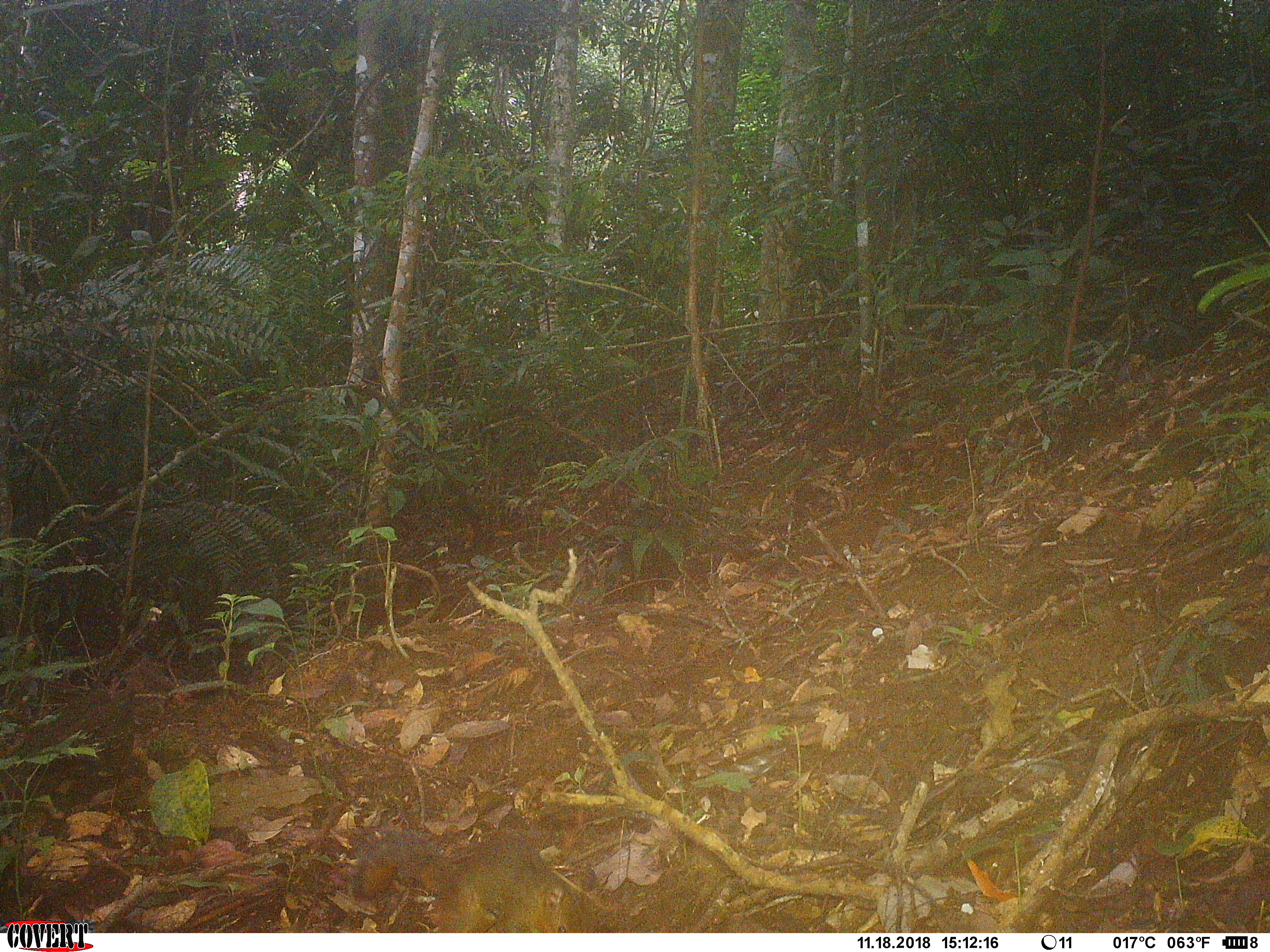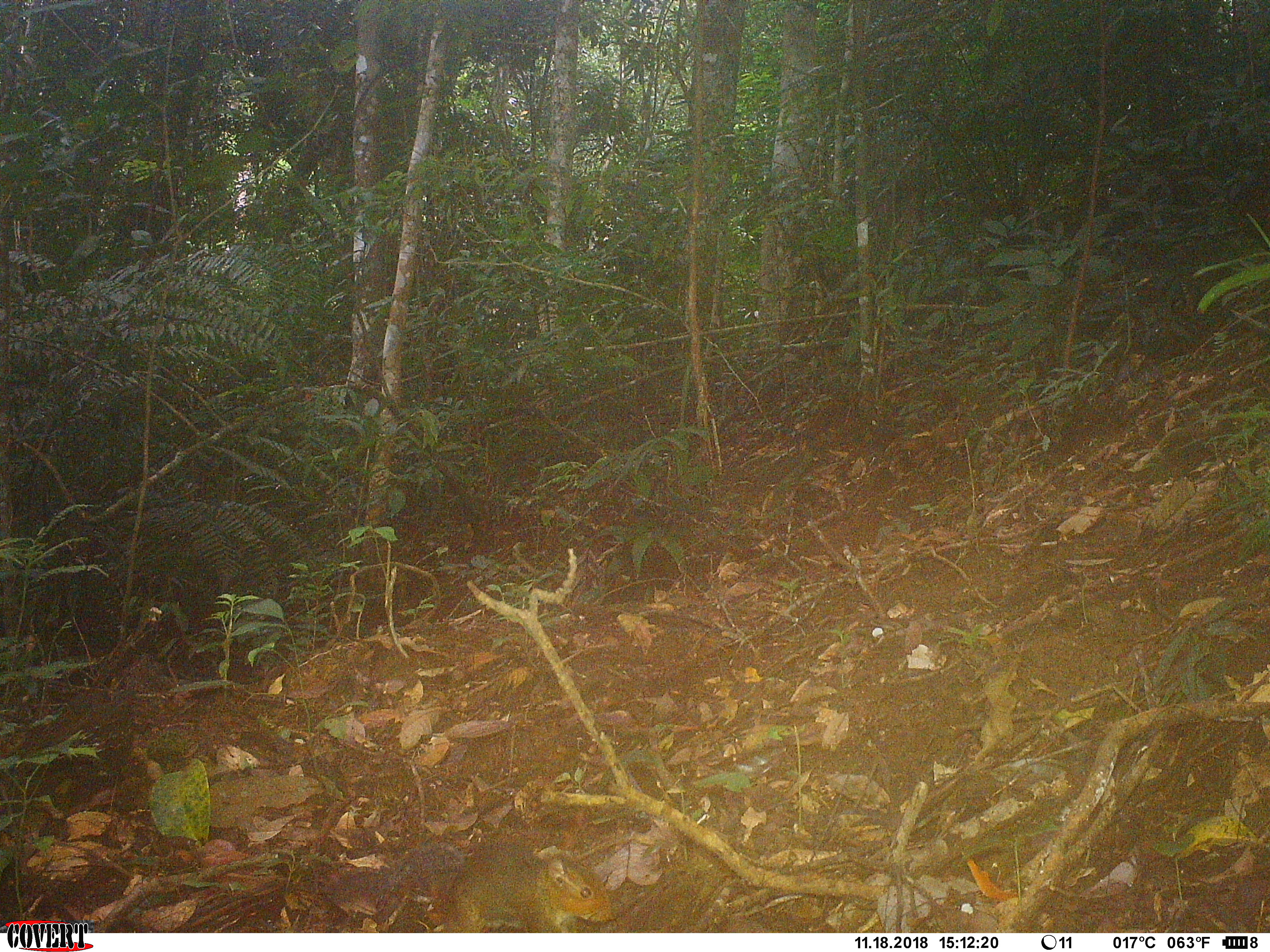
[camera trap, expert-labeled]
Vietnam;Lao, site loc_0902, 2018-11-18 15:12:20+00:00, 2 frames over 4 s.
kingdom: Animalia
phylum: Chordata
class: Mammalia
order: Rodentia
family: Sciuridae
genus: Dremomys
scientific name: Dremomys rufigenis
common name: red-cheeked squirrel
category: red cheeked squirrel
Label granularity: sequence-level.